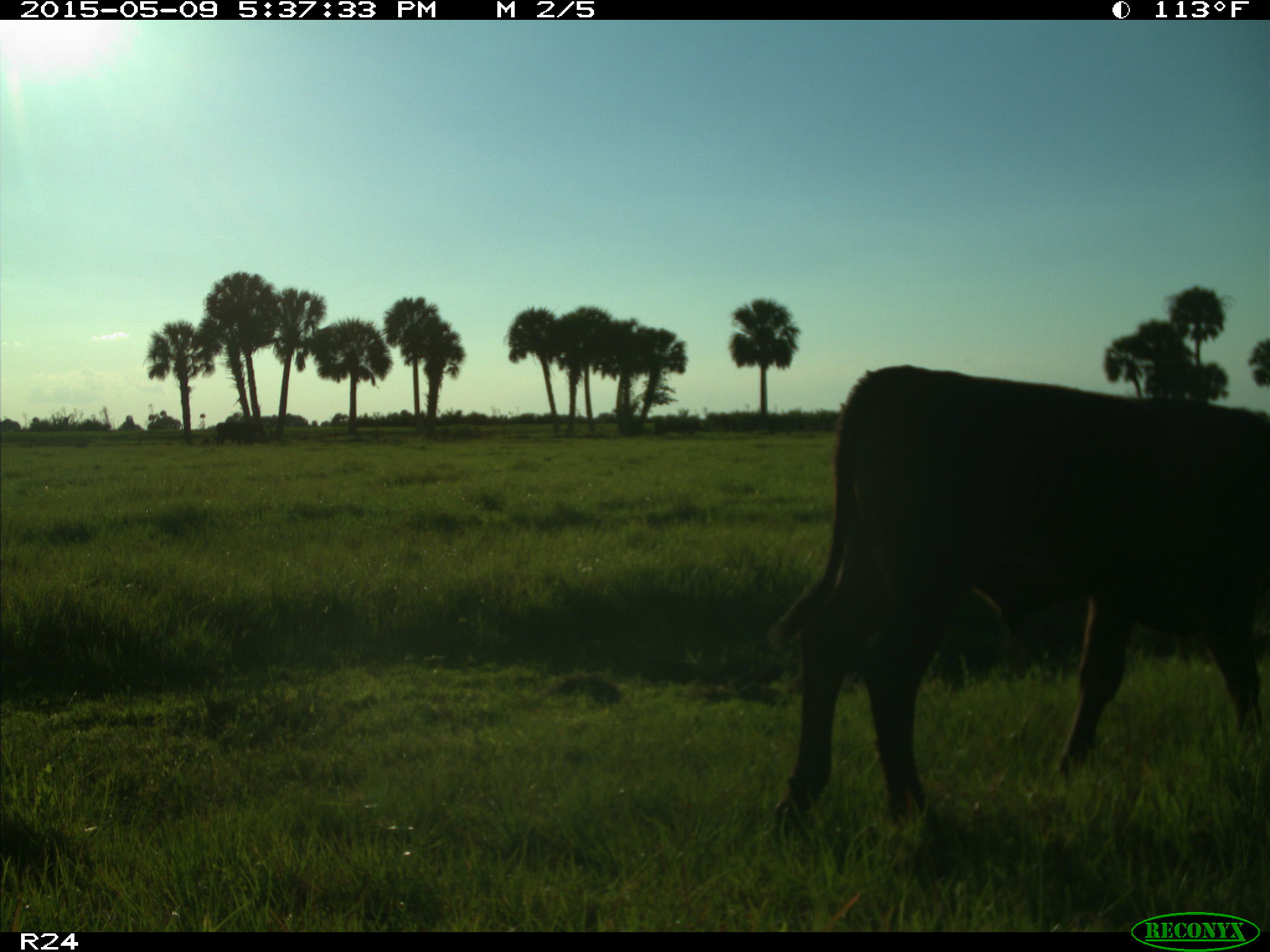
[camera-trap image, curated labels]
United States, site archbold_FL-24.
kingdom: Animalia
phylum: Chordata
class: Mammalia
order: Artiodactyla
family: Bovidae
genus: Bos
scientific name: Bos taurus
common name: domestic cow